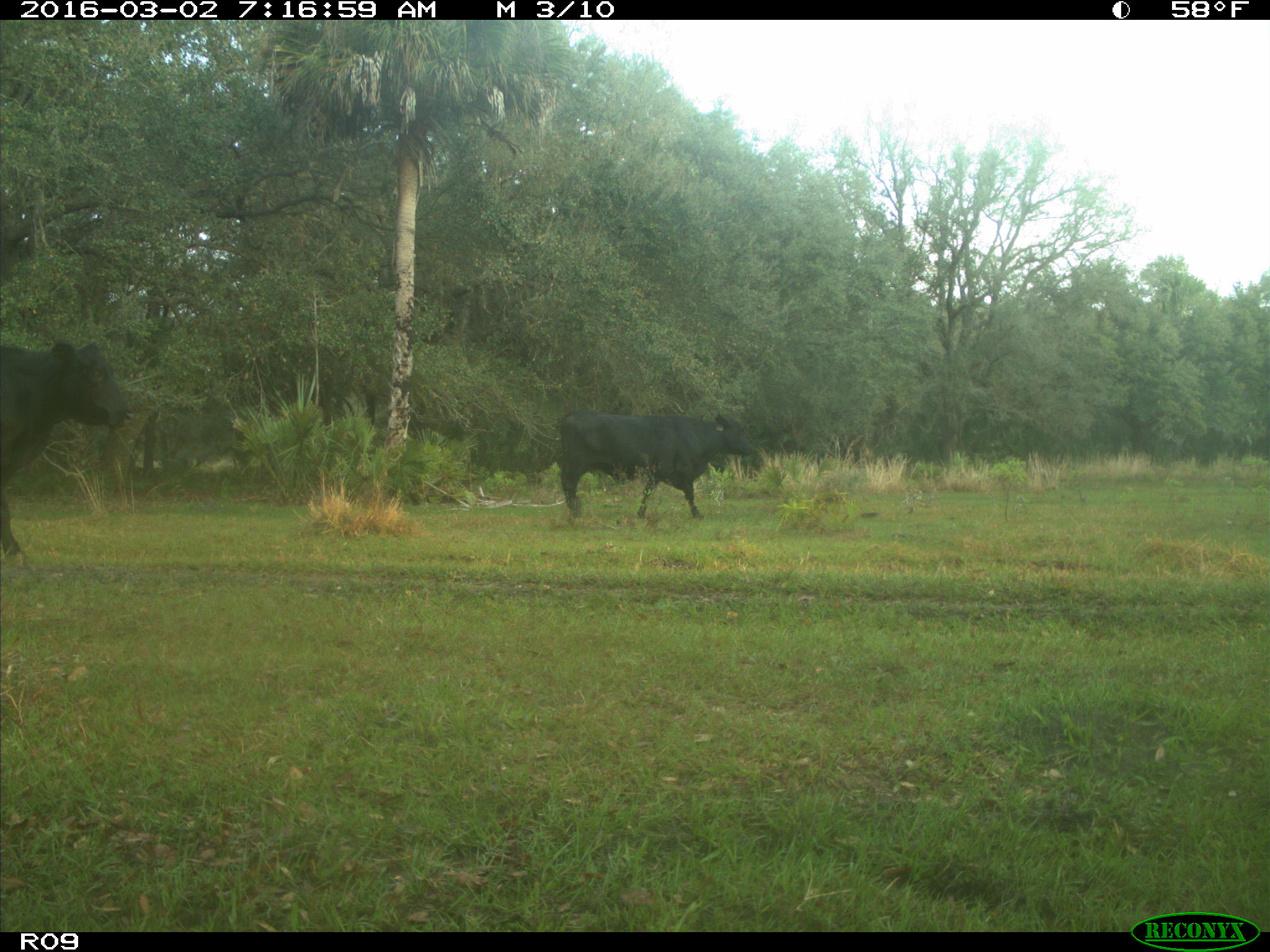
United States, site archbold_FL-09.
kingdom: Animalia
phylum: Chordata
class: Mammalia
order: Artiodactyla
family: Bovidae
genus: Bos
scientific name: Bos taurus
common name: domestic cow